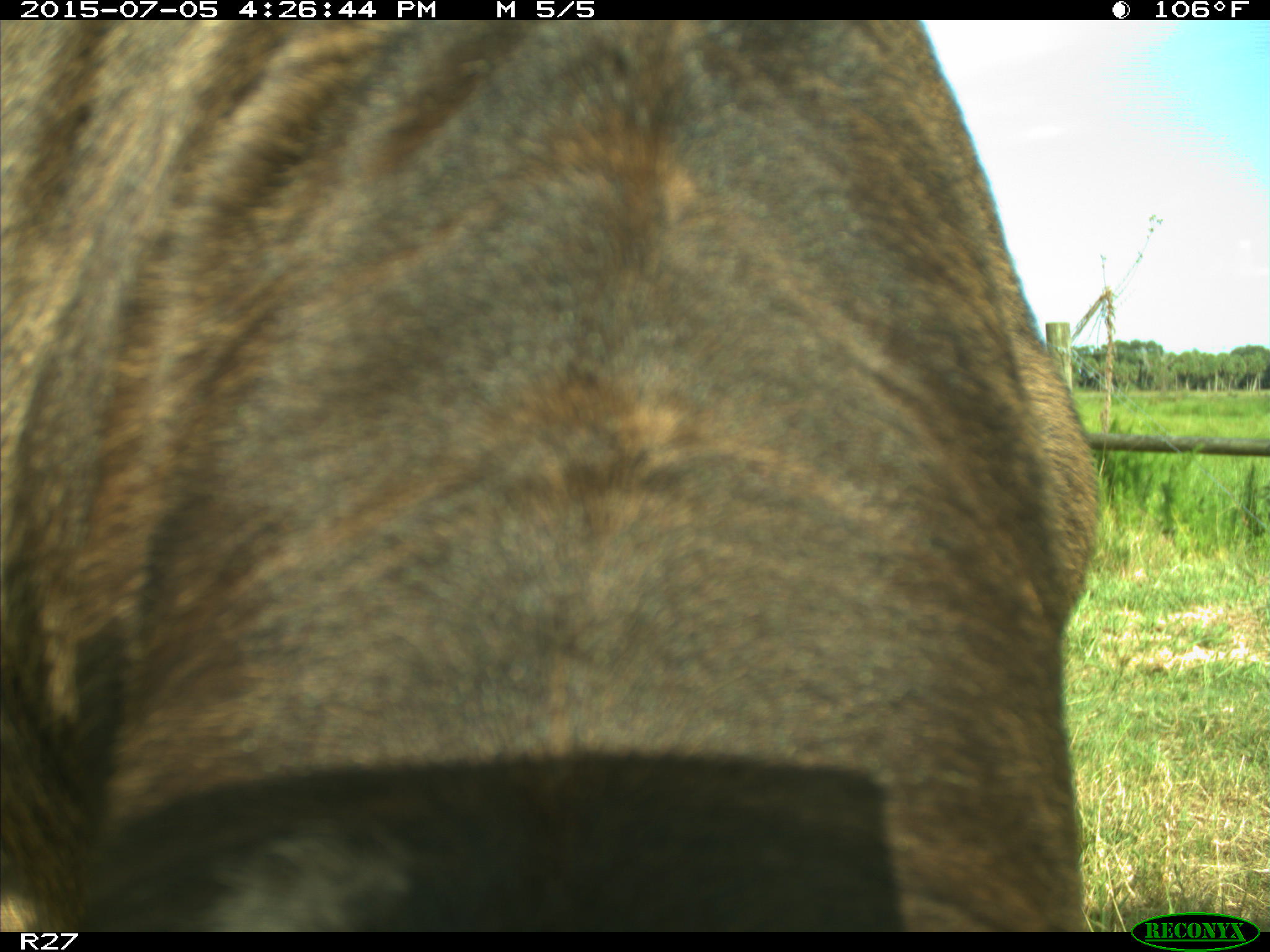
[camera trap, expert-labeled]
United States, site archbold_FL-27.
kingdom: Animalia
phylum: Chordata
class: Mammalia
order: Artiodactyla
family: Bovidae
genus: Bos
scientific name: Bos taurus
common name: domestic cow